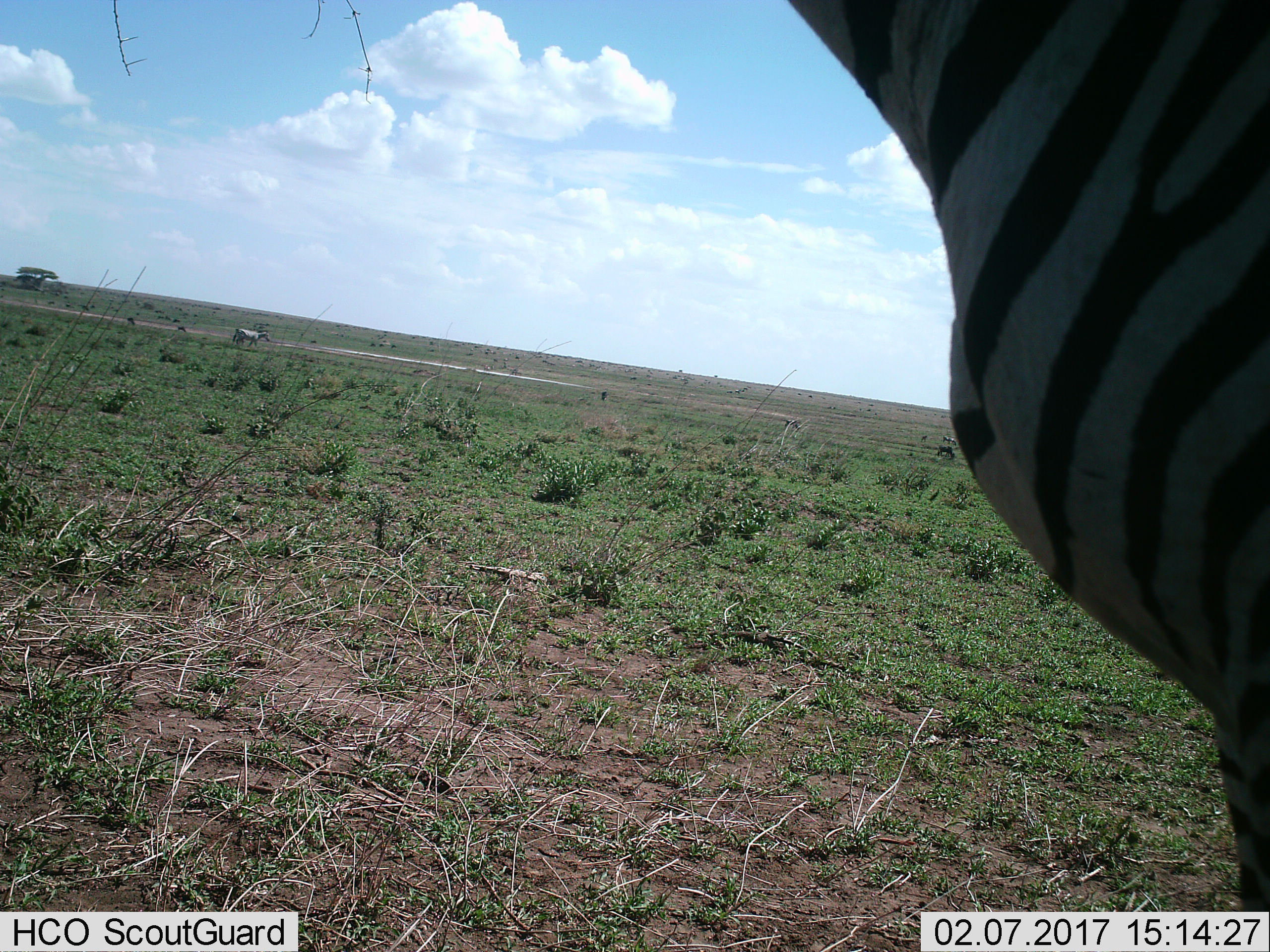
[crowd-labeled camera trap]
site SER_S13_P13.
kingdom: Animalia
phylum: Chordata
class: Mammalia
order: Perissodactyla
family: Equidae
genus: Equus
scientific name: Equus quagga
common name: plains zebra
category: zebraplains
Zebraplains (plains zebra) (Equus quagga), count 2. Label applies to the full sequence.